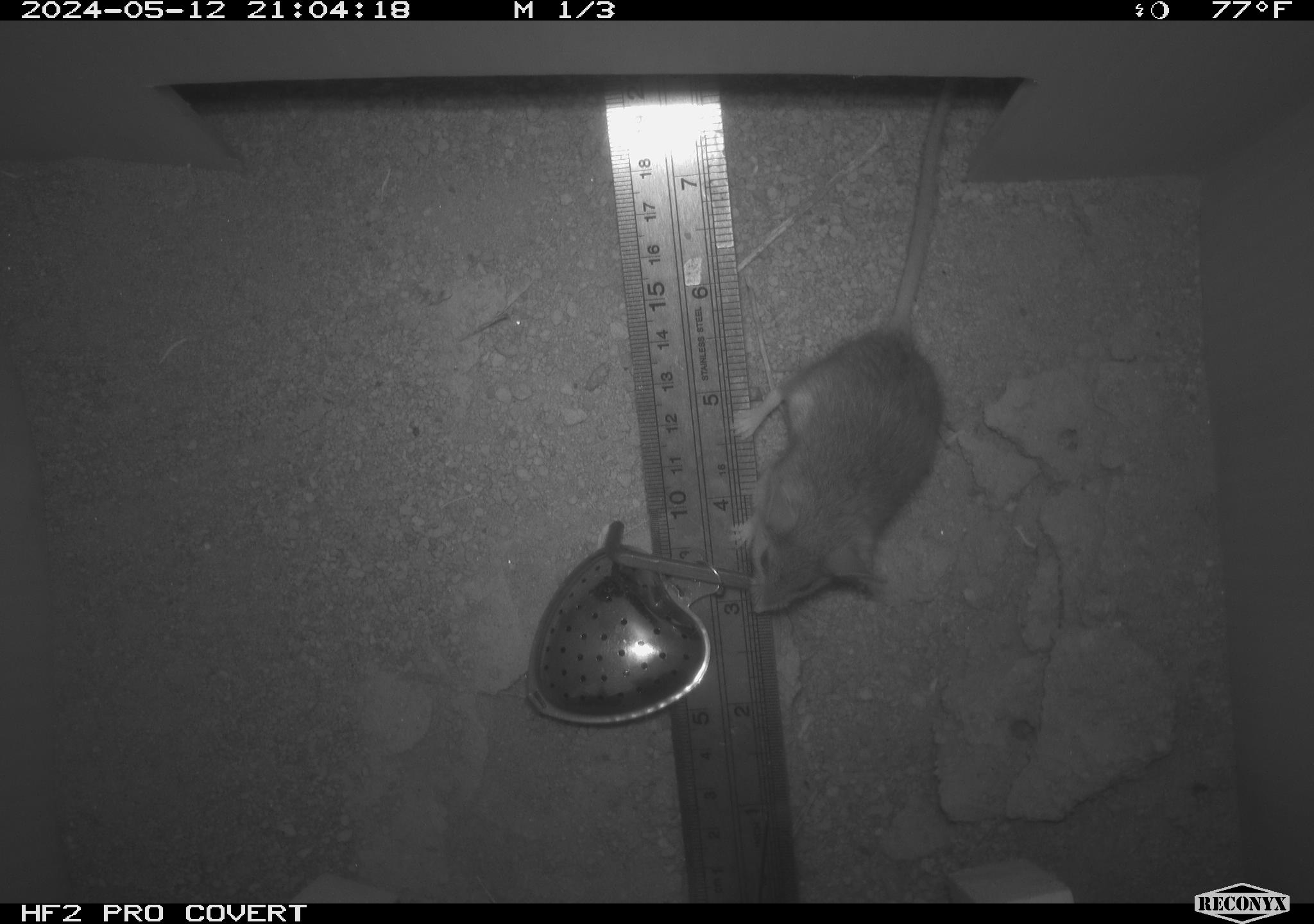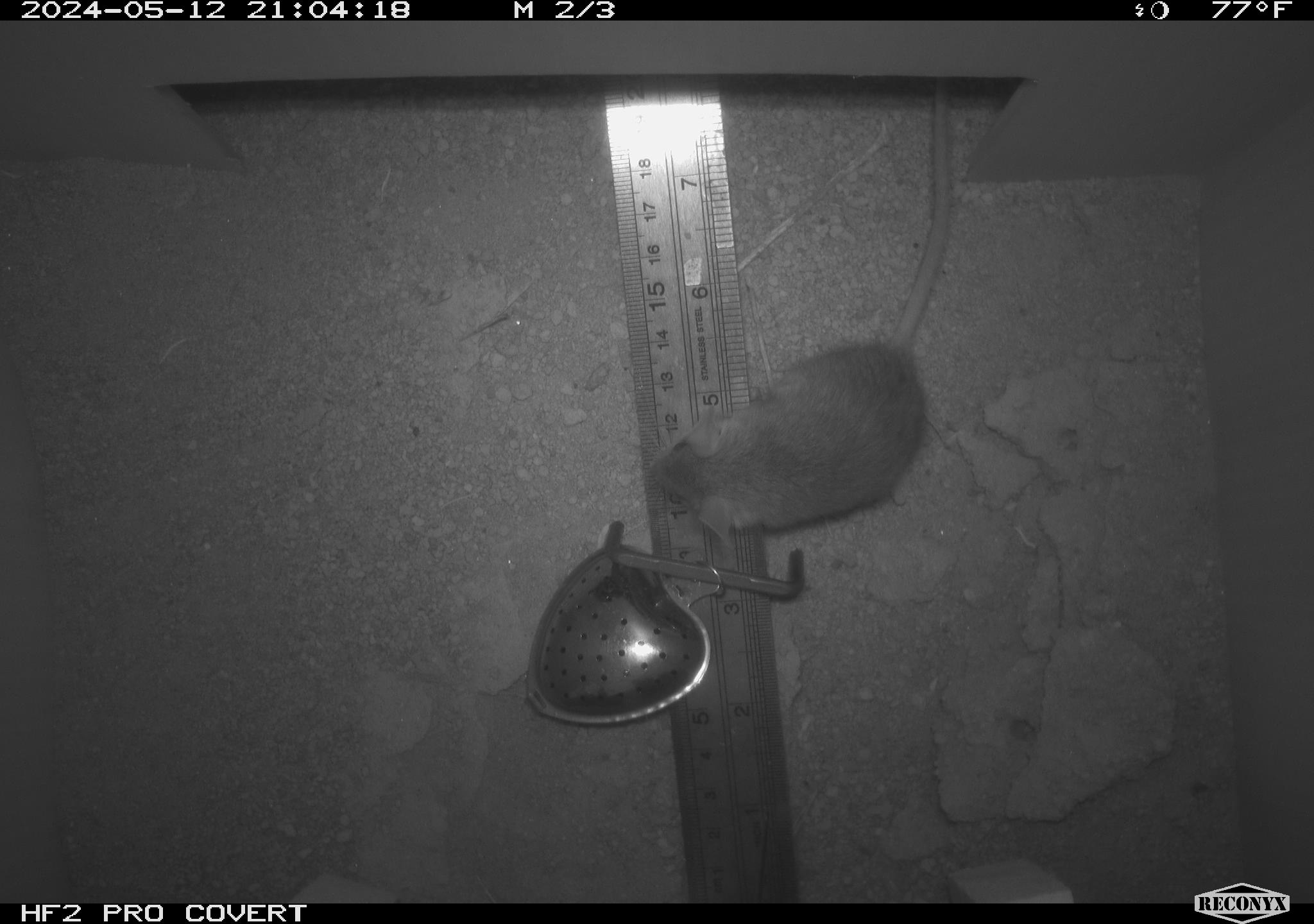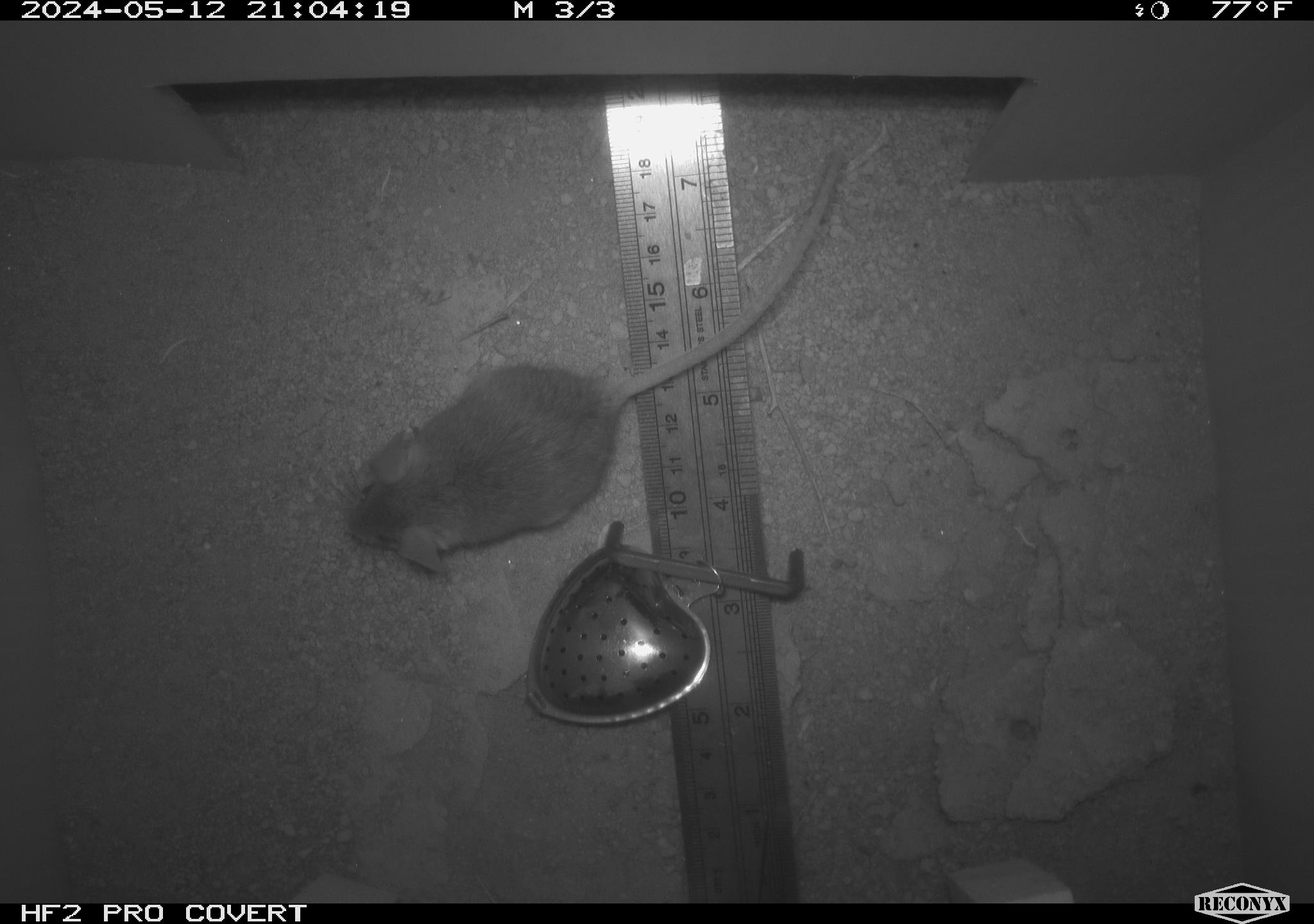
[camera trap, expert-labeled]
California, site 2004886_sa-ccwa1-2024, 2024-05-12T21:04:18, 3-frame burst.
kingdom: Animalia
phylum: Chordata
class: Mammalia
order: Rodentia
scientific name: Rodentia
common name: woodrat or rat or mouse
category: woodrat or rat or mouse species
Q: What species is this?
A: Woodrat or rat or mouse species (woodrat or rat or mouse) (Rodentia).